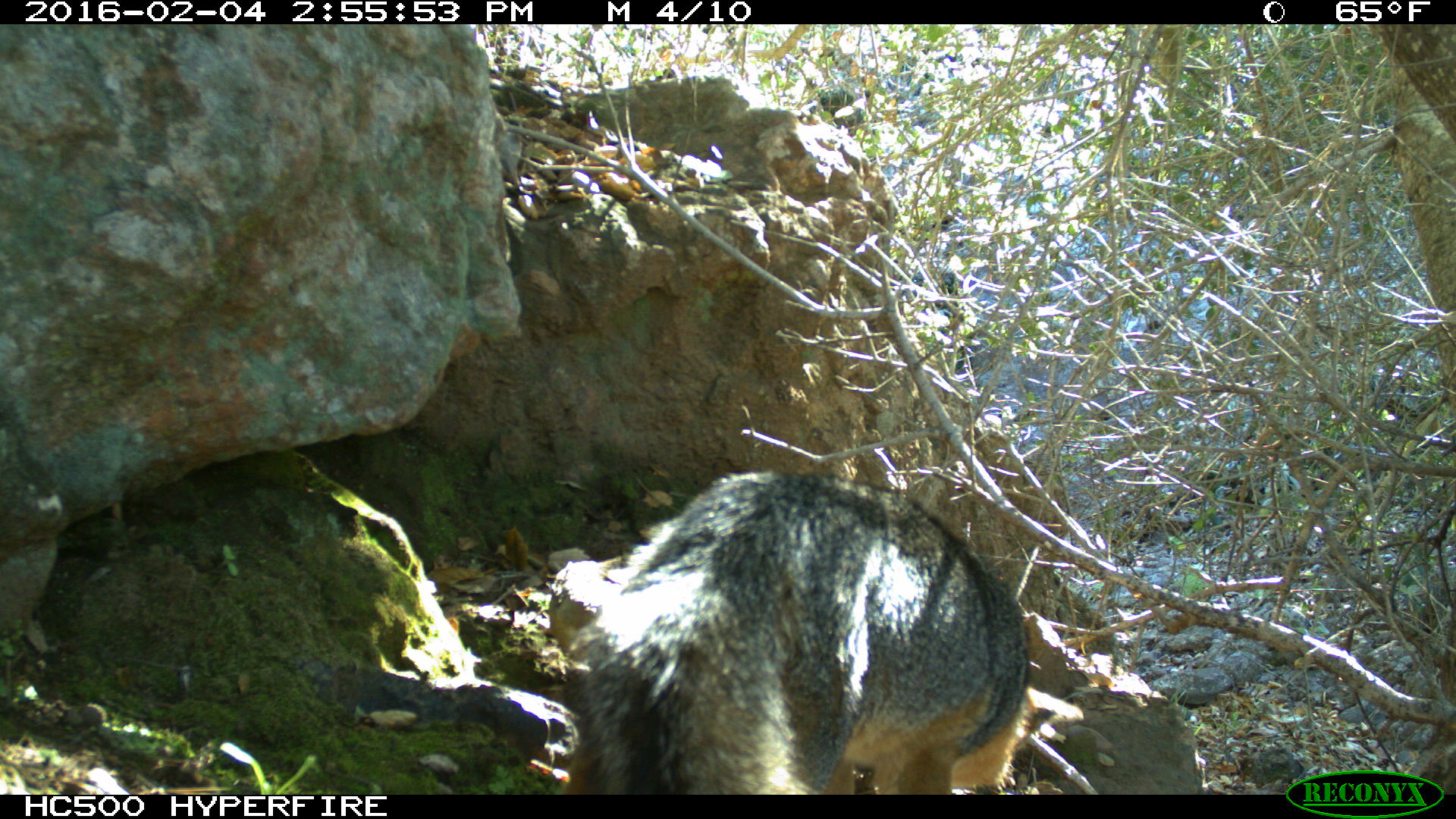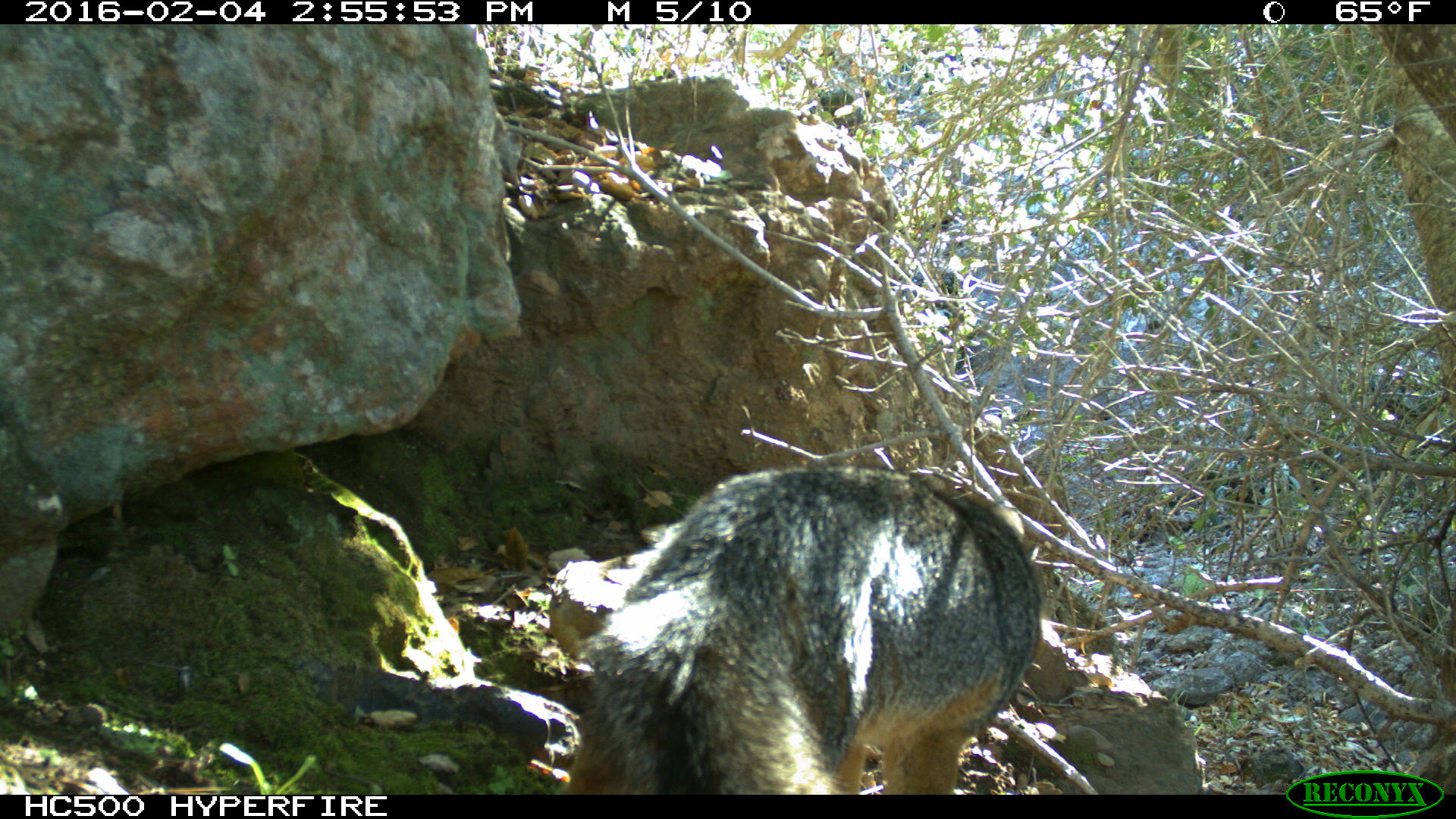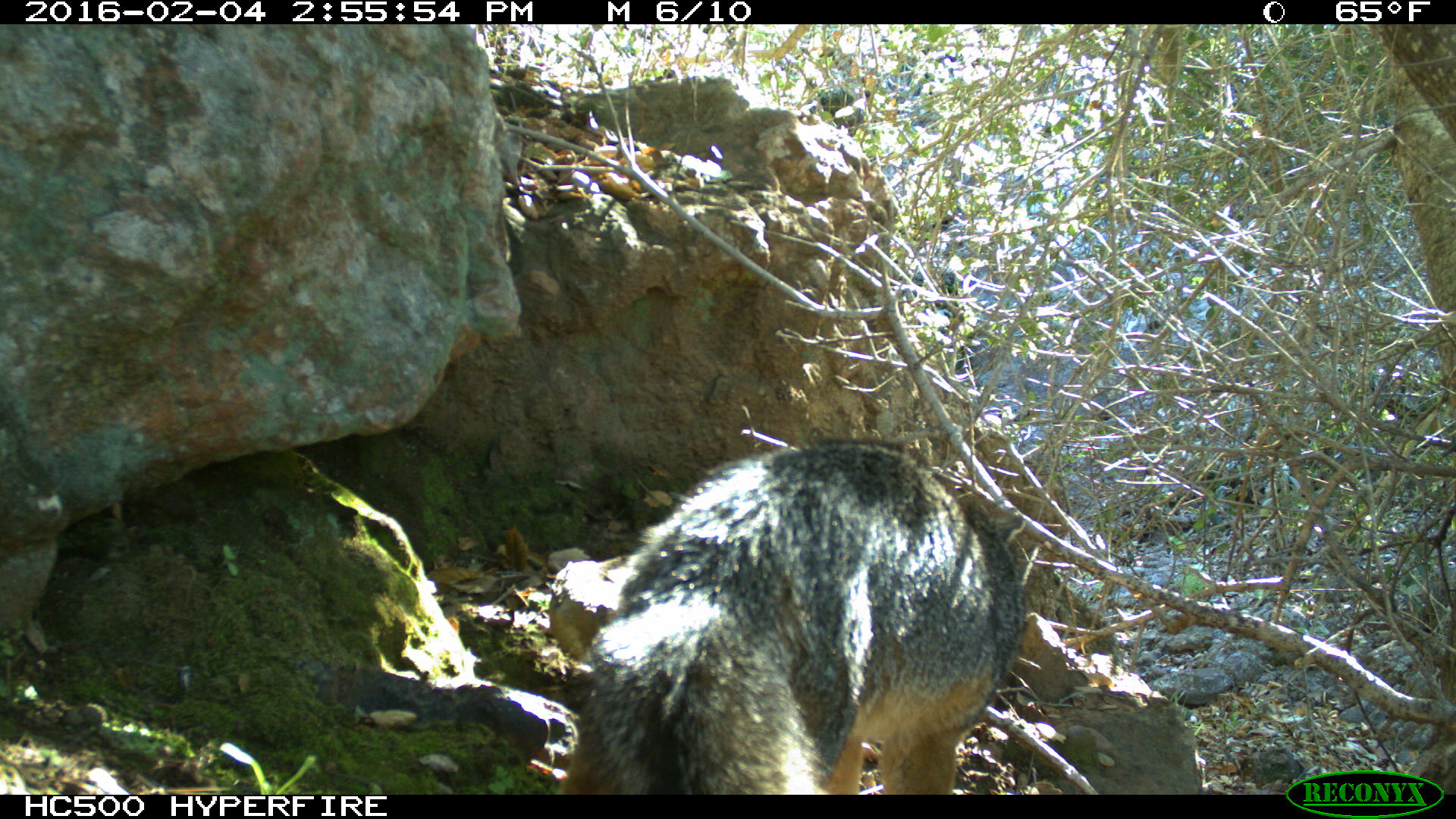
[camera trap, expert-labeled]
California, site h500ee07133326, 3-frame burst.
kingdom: Animalia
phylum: Chordata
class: Mammalia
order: Carnivora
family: Canidae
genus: Urocyon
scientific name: Urocyon littoralis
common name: island fox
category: fox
Fox (island fox) (Urocyon littoralis).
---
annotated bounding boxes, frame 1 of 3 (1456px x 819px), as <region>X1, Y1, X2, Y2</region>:
fox: <region>563, 450, 1081, 794</region>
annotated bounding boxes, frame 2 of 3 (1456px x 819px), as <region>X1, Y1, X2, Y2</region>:
fox: <region>557, 465, 1042, 795</region>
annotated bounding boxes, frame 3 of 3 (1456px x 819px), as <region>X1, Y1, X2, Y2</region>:
fox: <region>555, 439, 1023, 794</region>